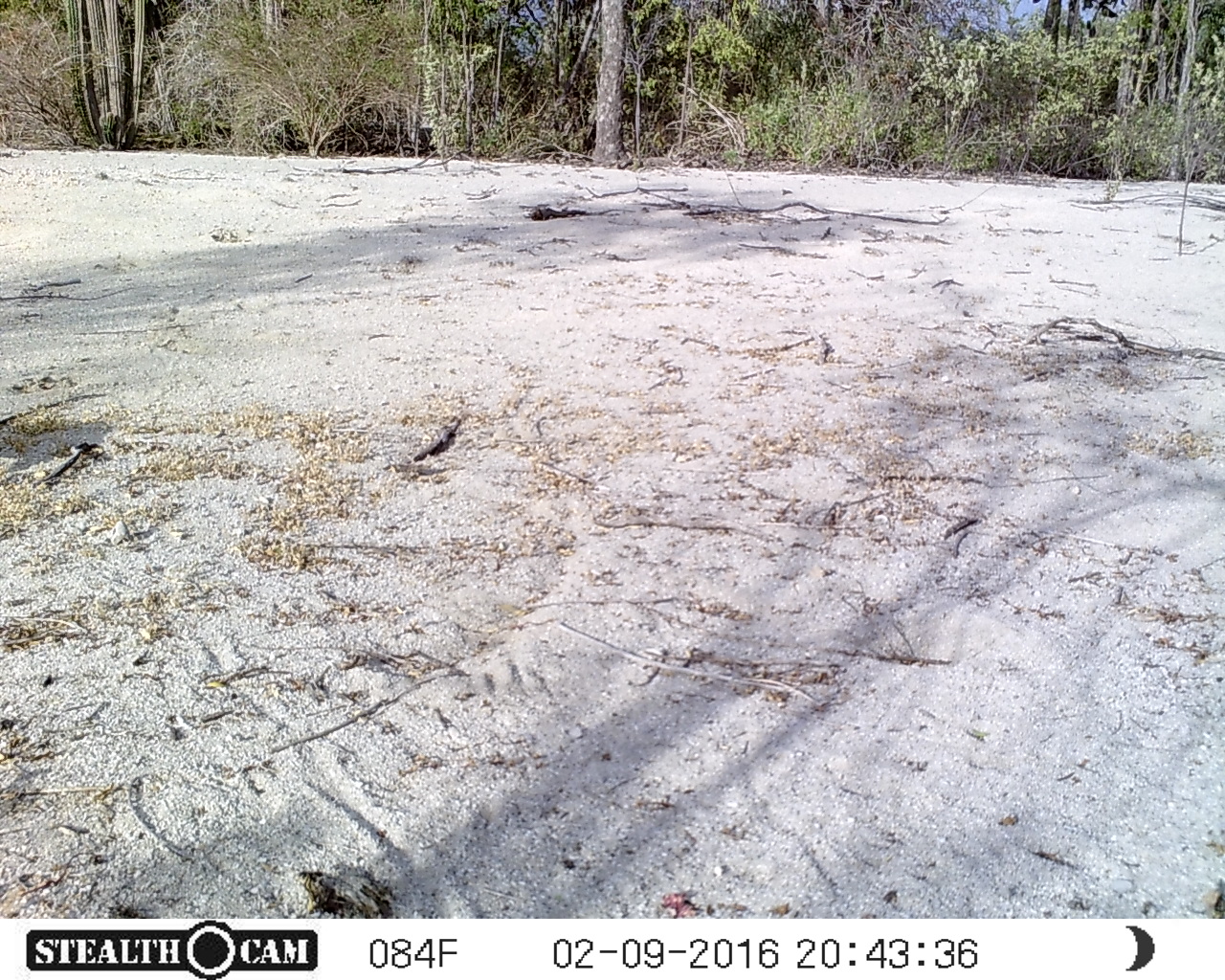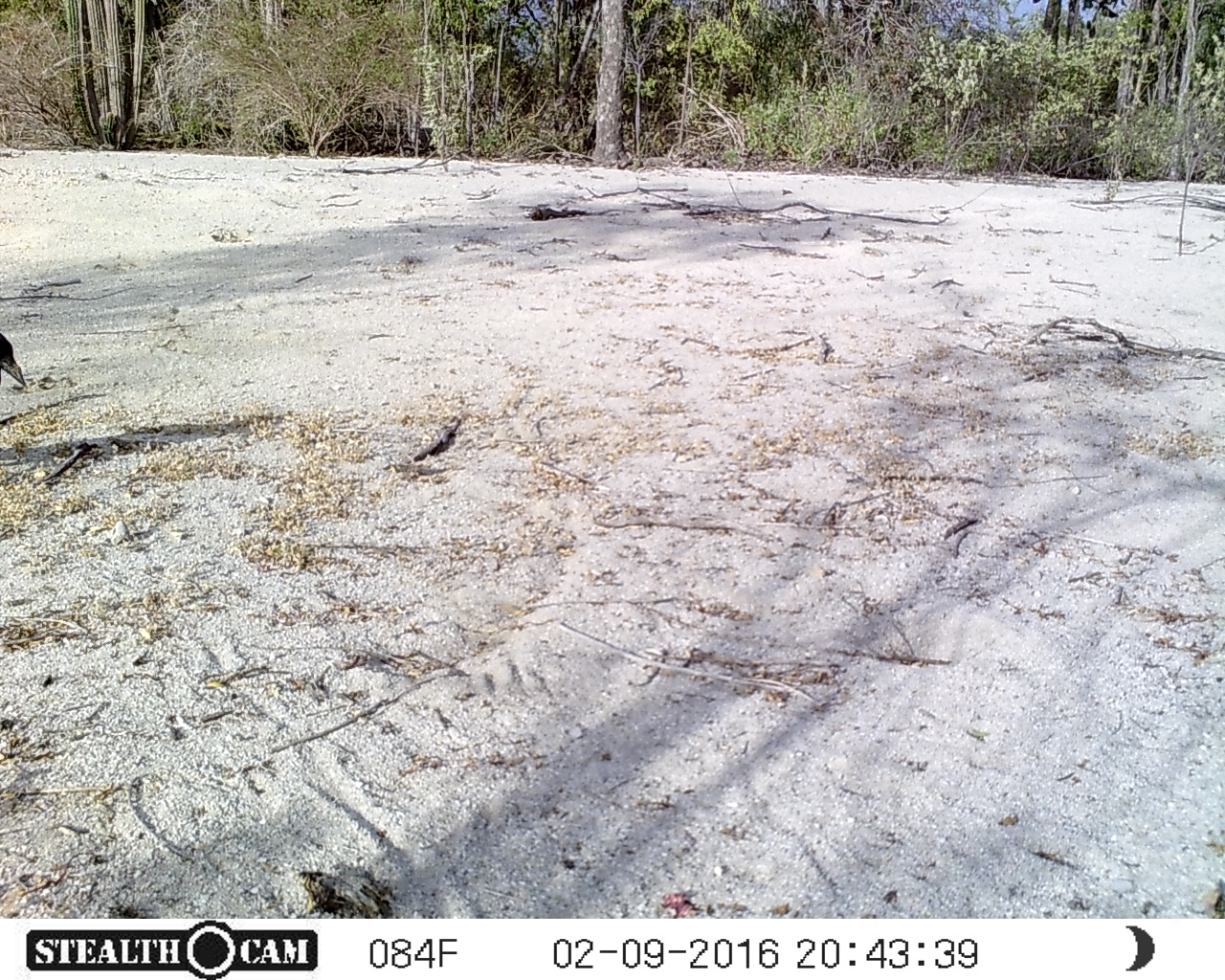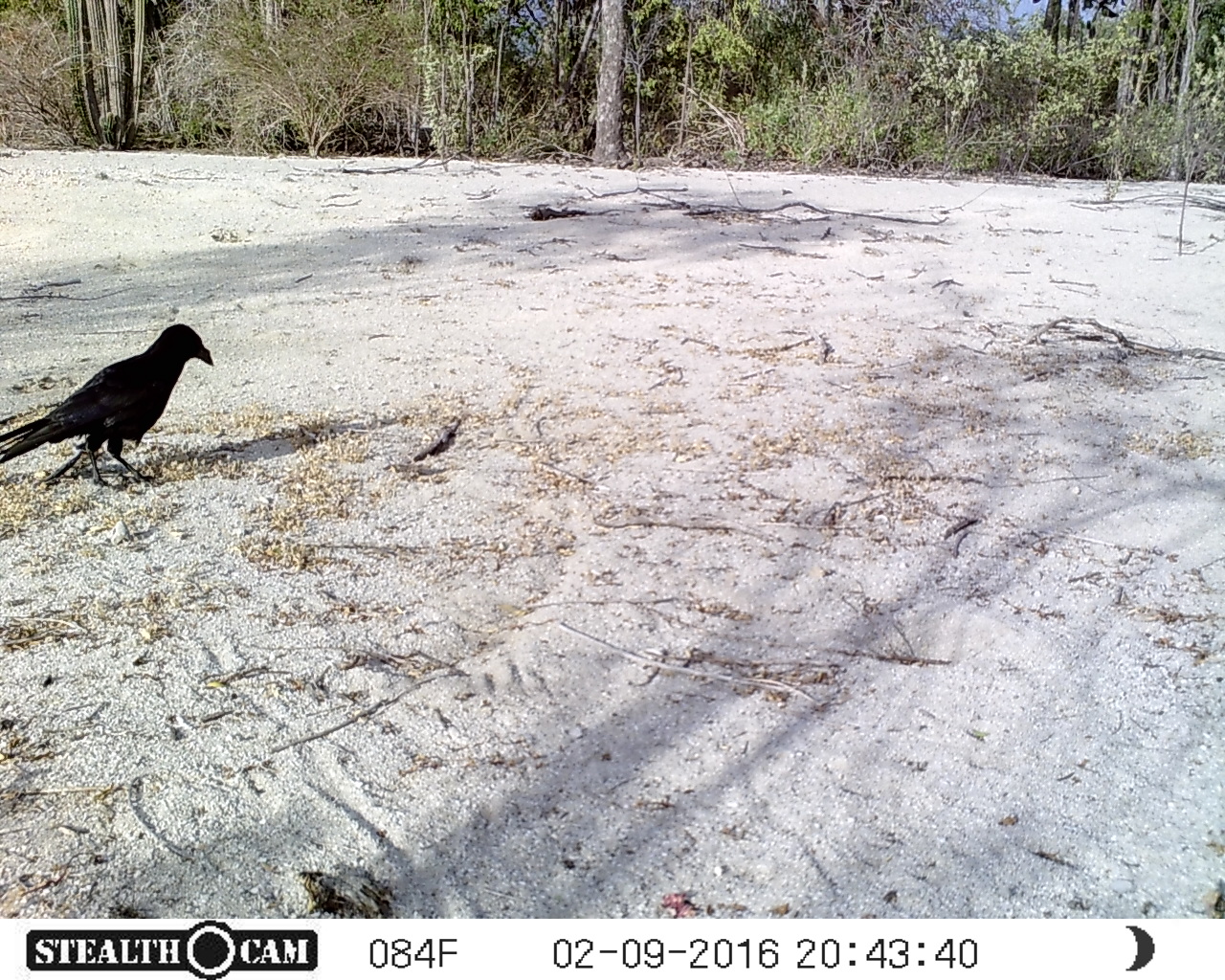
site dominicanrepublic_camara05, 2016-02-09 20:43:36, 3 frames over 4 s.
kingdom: Animalia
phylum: Chordata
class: Reptilia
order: Squamata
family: Iguanidae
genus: Iguana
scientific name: Iguana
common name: typical iguanas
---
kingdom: Animalia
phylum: Chordata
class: Aves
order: Passeriformes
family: Corvidae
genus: Corvus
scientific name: Corvus corax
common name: raven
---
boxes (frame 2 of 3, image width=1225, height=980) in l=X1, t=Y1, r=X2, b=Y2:
iguana: l=0, t=324, r=32, b=394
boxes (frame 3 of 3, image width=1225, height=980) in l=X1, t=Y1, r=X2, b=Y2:
raven: l=0, t=320, r=215, b=492